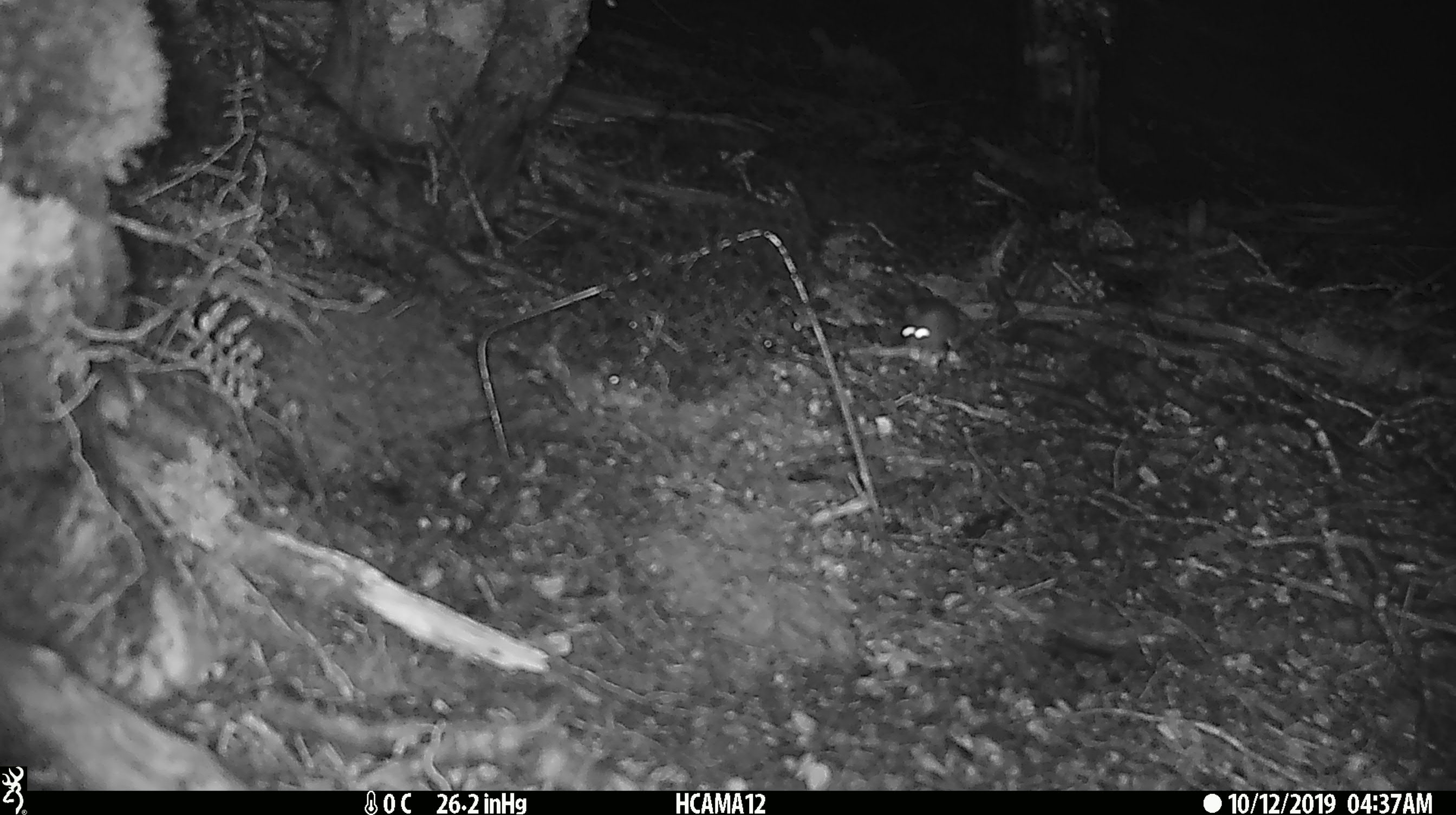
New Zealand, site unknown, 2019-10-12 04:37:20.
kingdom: Animalia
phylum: Chordata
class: Mammalia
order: Rodentia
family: Muridae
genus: Mus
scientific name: Mus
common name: mouse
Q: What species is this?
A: Mouse (Mus).